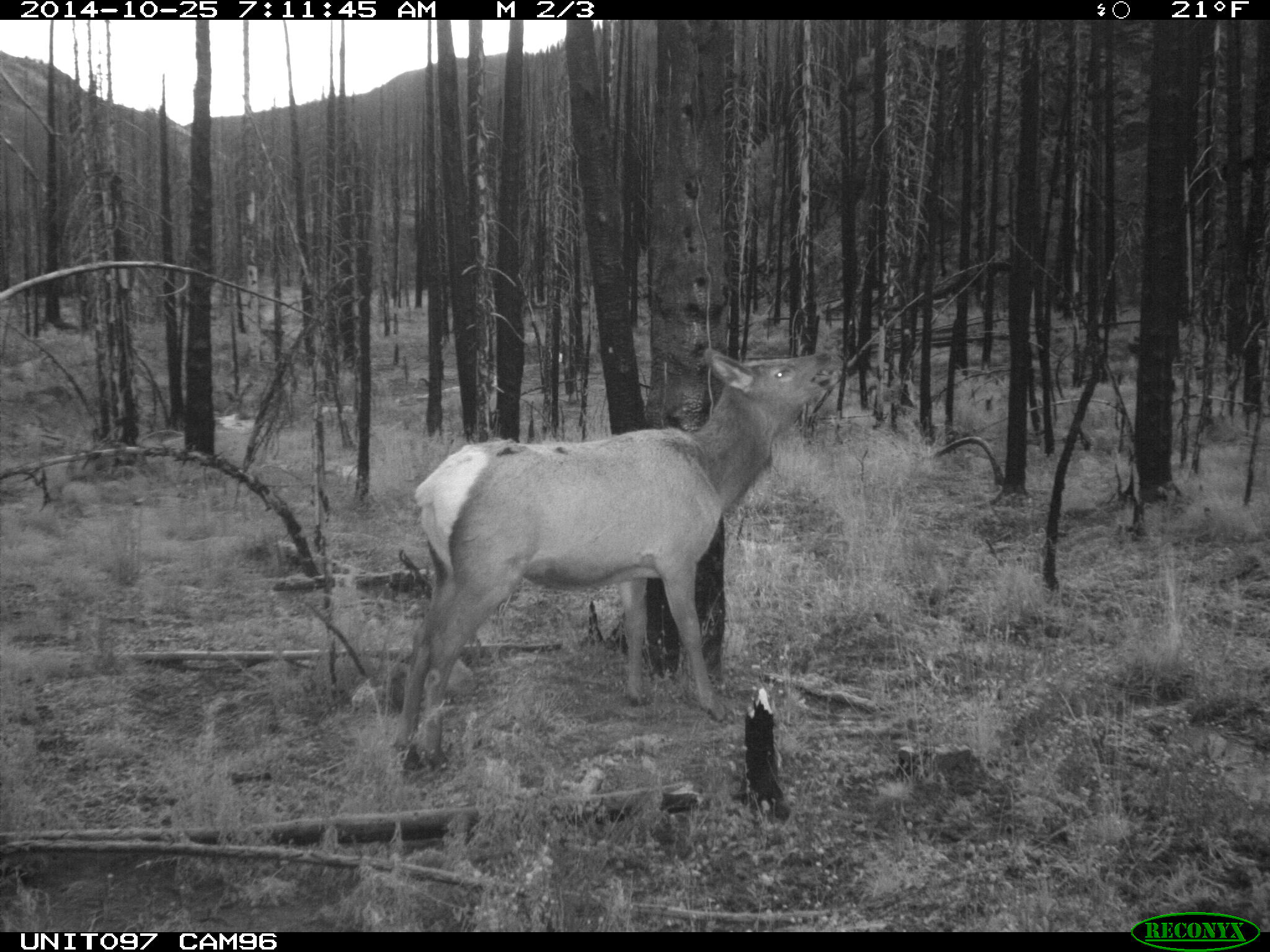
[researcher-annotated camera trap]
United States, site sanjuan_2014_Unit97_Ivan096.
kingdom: Animalia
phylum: Chordata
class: Mammalia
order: Artiodactyla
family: Cervidae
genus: Cervus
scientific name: Cervus elaphus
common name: red deer